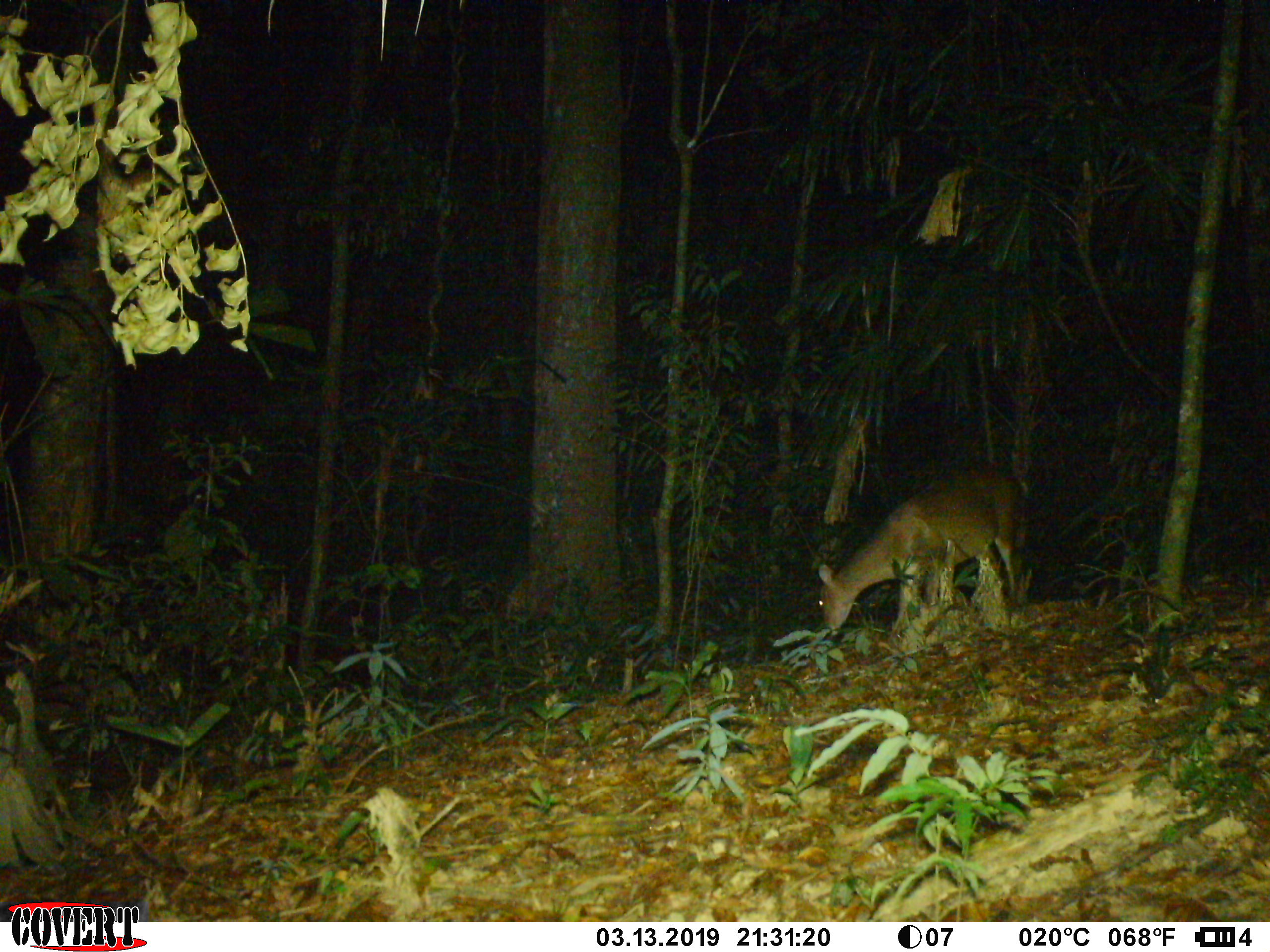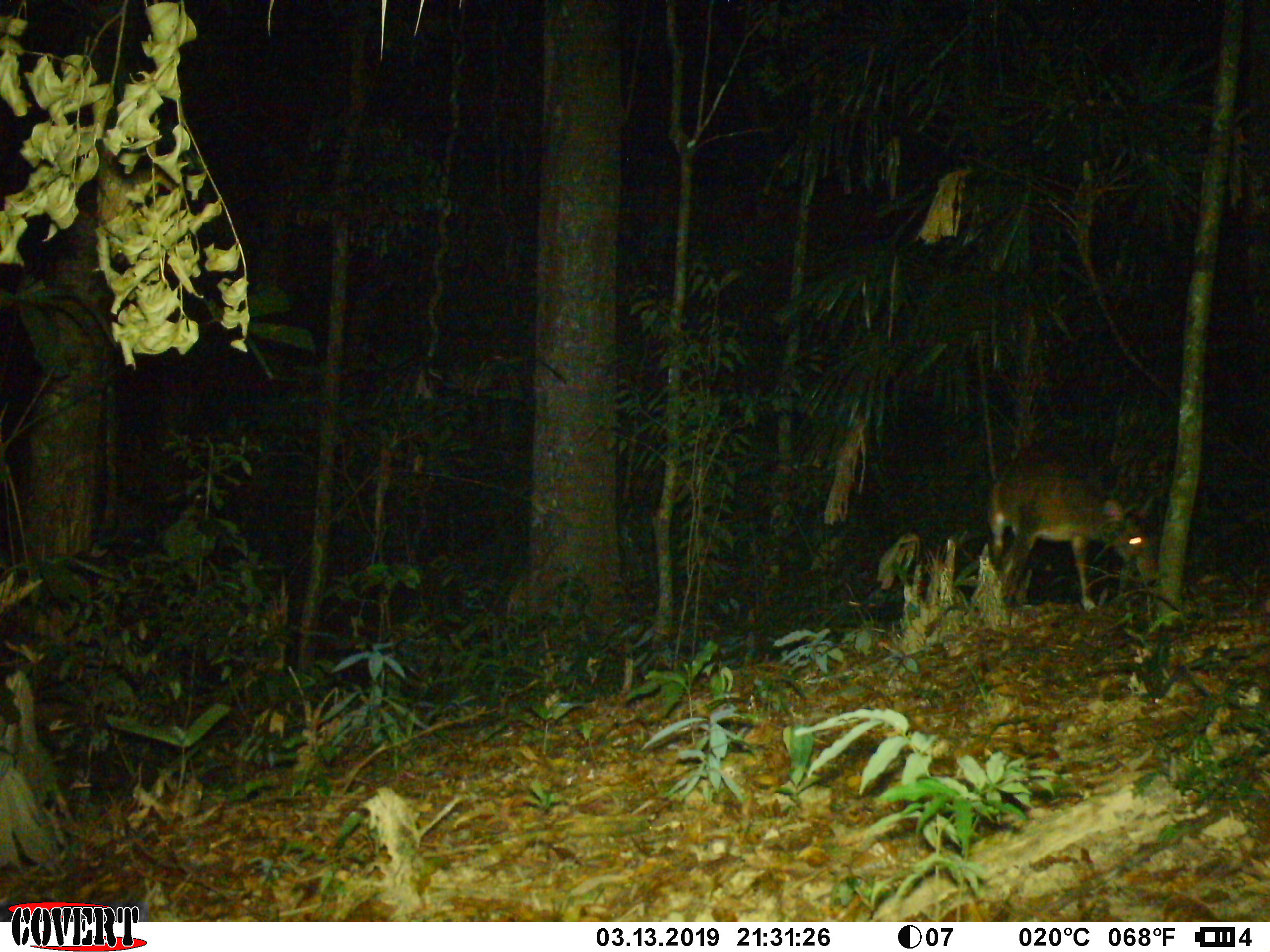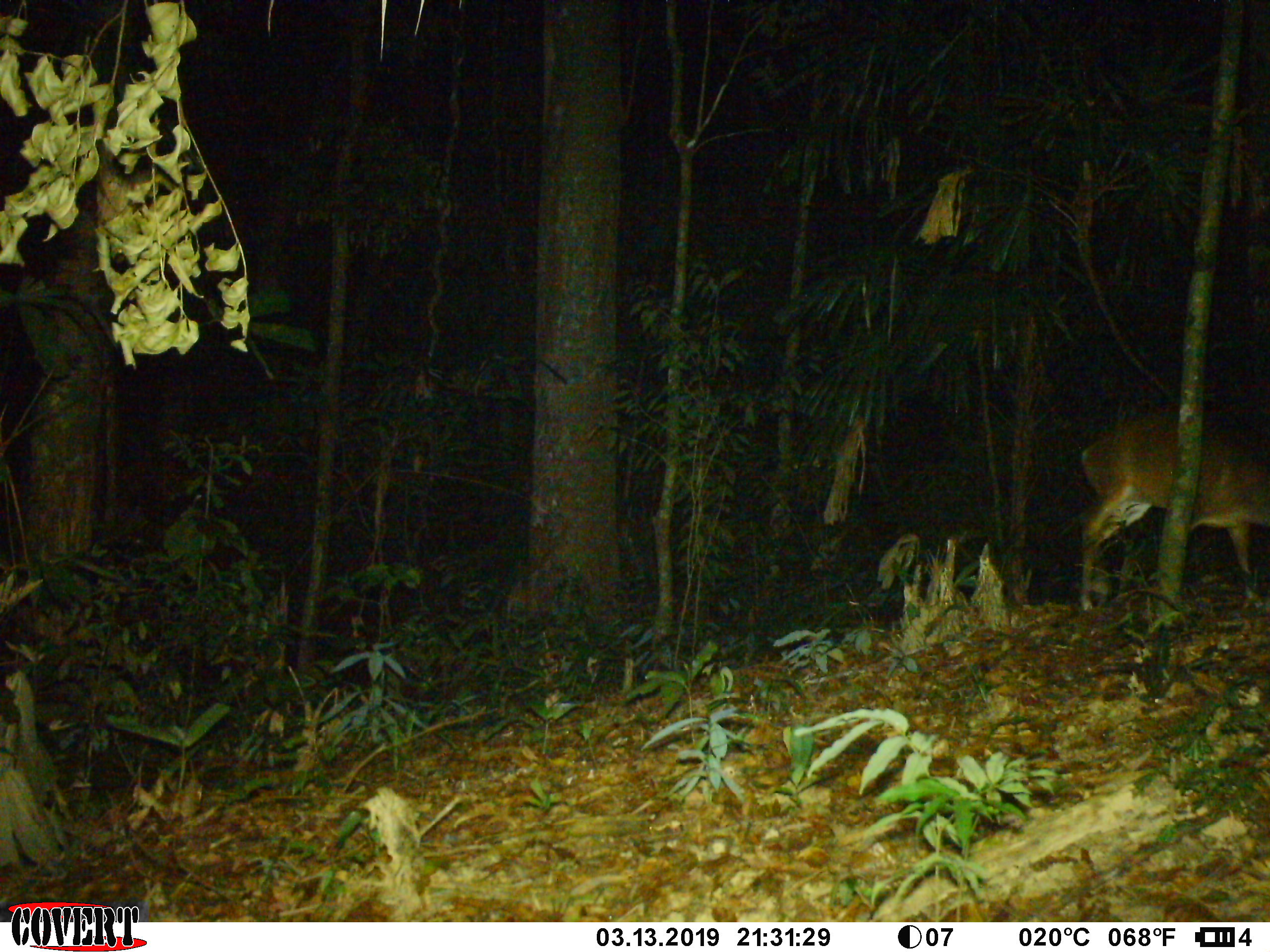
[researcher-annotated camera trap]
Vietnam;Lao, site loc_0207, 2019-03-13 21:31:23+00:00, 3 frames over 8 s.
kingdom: Animalia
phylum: Chordata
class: Mammalia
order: Artiodactyla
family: Cervidae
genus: Muntiacus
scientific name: Muntiacus vuquangensis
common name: large-antlered muntjac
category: large antlered muntjac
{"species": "large antlered muntjac (large-antlered muntjac) (Muntiacus vuquangensis)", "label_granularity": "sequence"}